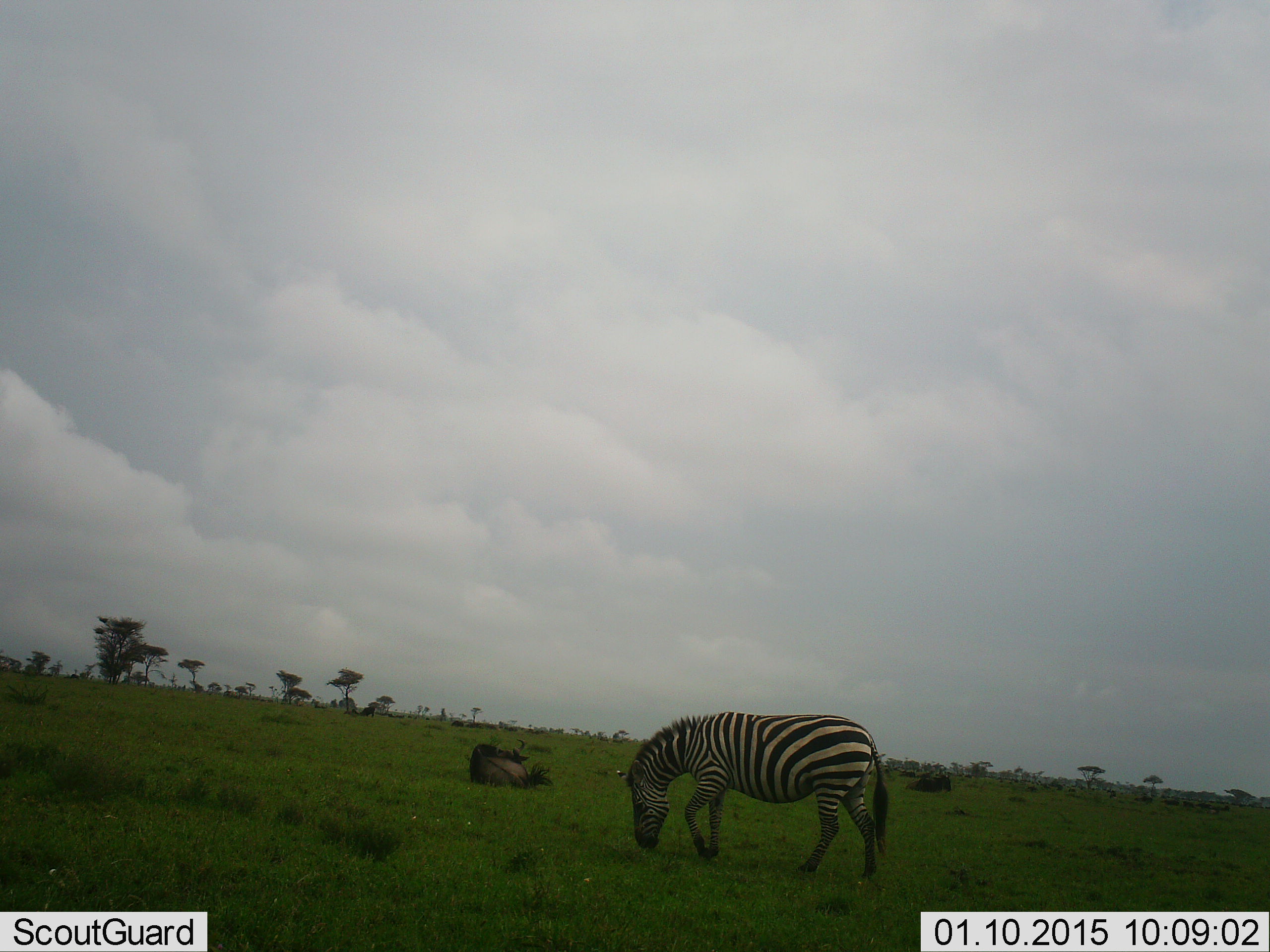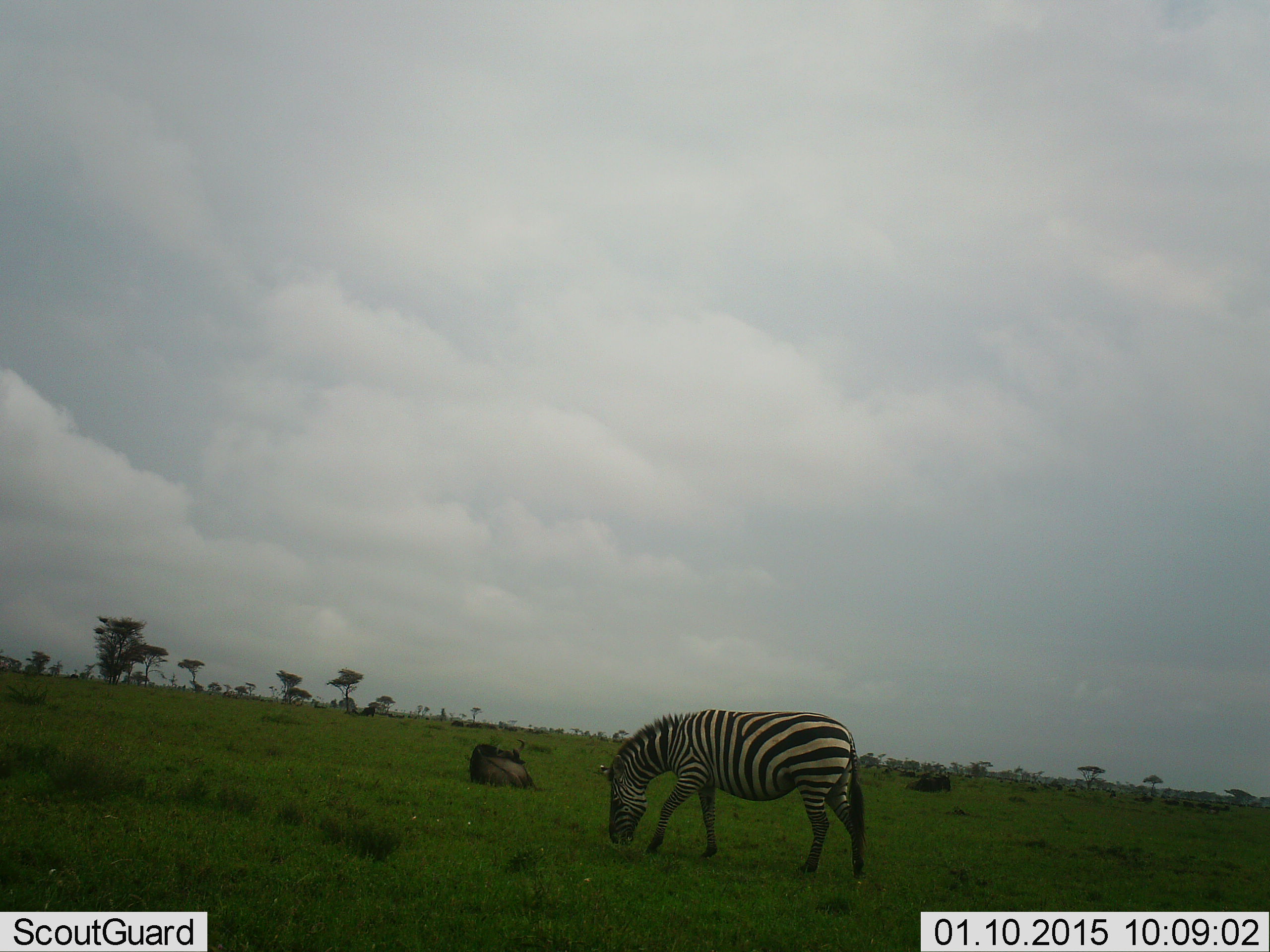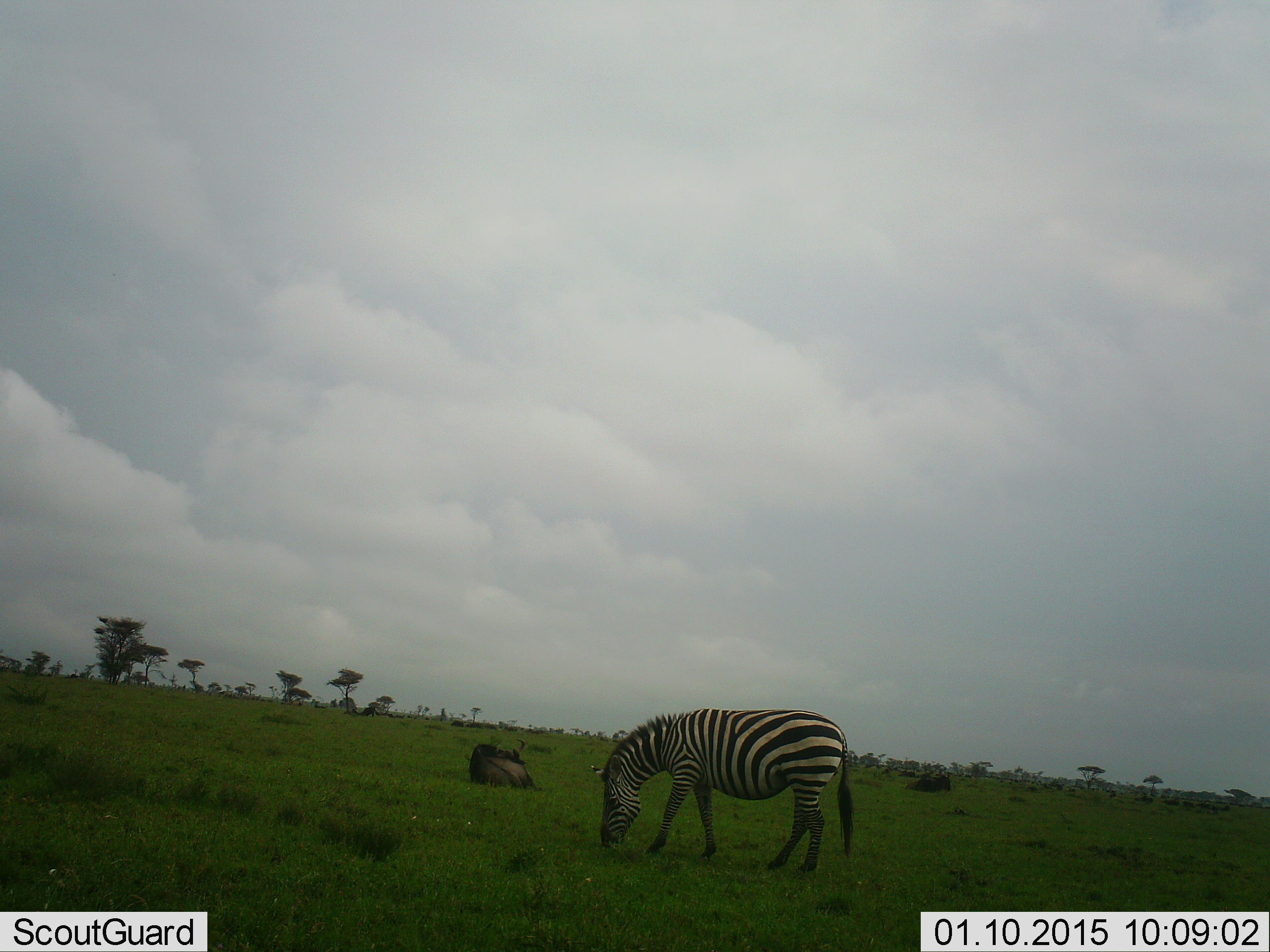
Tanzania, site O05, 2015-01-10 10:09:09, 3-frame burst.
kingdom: Animalia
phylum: Chordata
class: Mammalia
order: Artiodactyla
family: Bovidae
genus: Connochaetes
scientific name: Connochaetes taurinus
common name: blue wildebeest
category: wildebeest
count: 2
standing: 10%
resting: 100%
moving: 0%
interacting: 0%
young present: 10%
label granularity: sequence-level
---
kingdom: Animalia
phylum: Chordata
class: Mammalia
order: Perissodactyla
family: Equidae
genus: Equus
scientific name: Equus quagga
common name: plains zebra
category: zebra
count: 1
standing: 30%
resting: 0%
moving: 0%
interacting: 0%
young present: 0%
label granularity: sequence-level